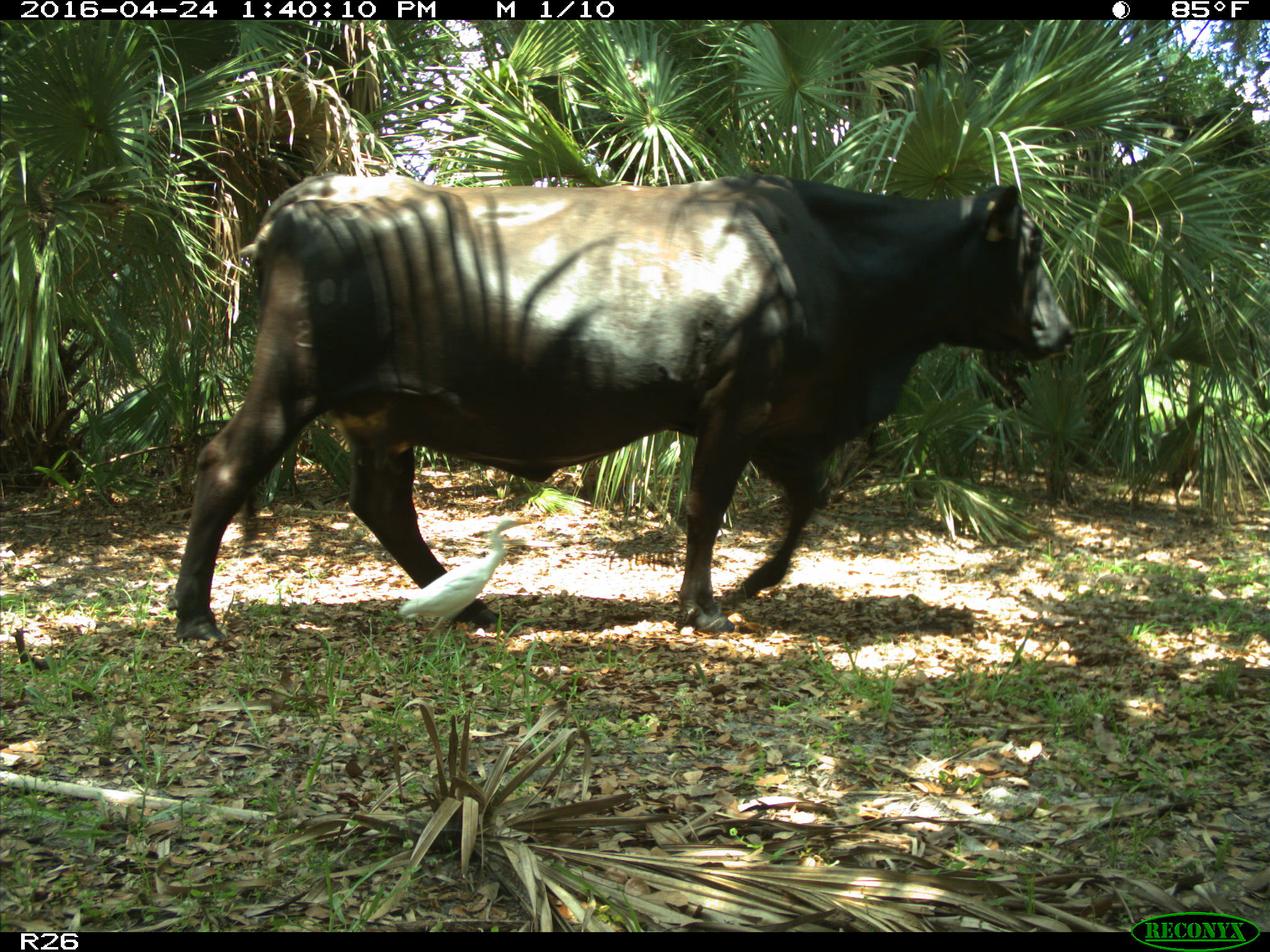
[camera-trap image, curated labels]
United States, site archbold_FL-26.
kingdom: Animalia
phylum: Chordata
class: Mammalia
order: Artiodactyla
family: Bovidae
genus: Bos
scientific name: Bos taurus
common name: domestic cow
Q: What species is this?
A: Bos taurus (domestic cow).